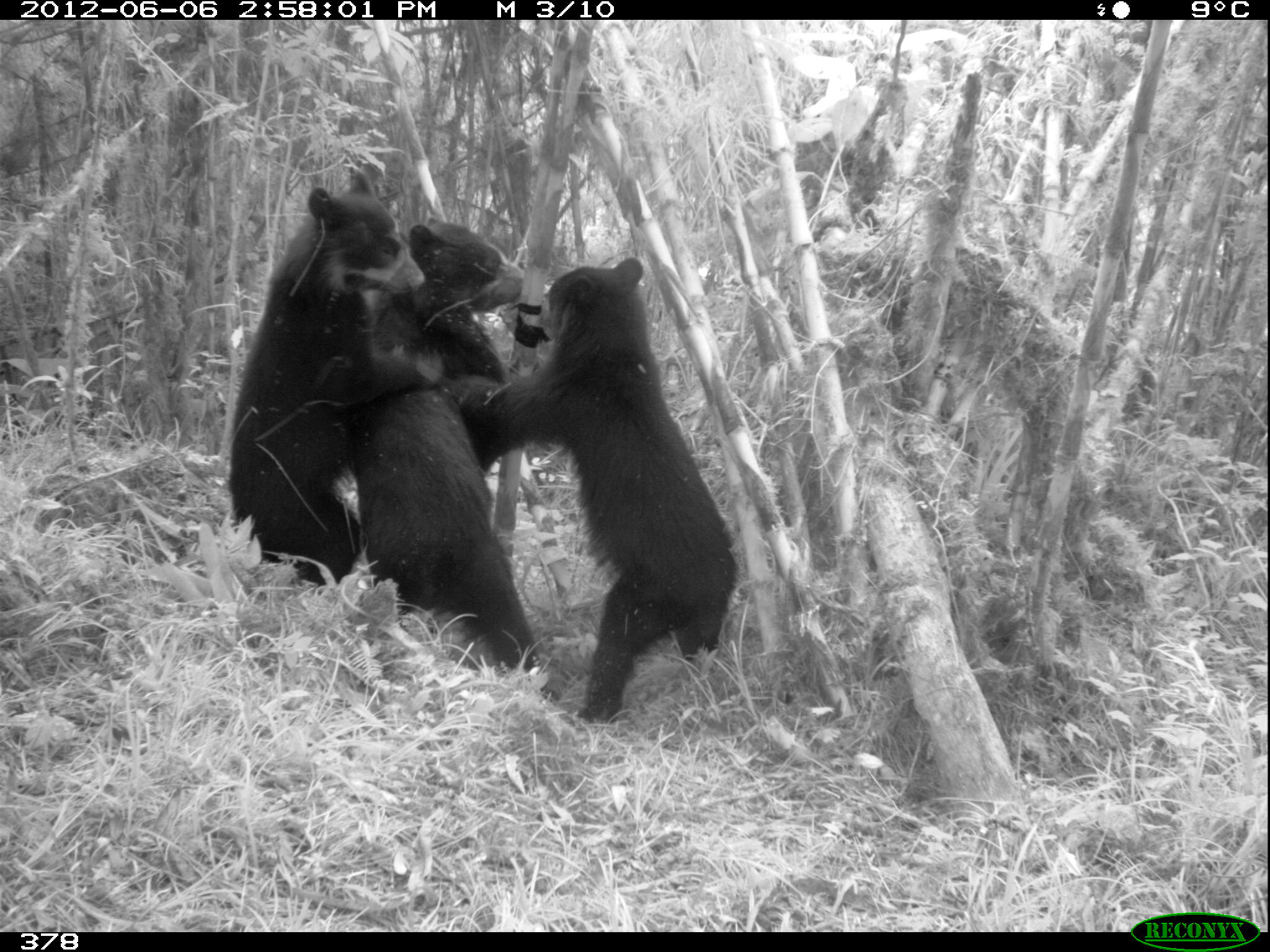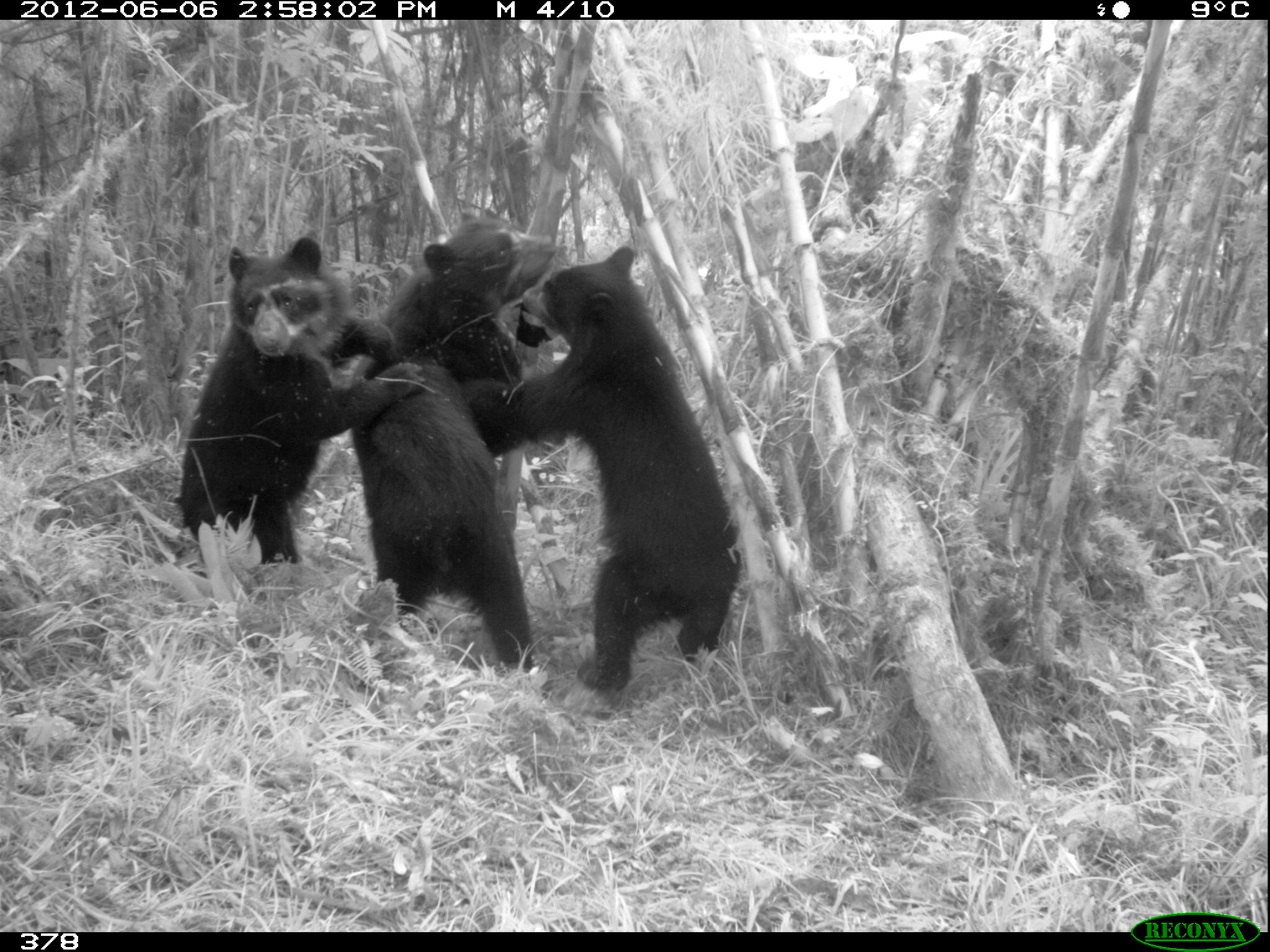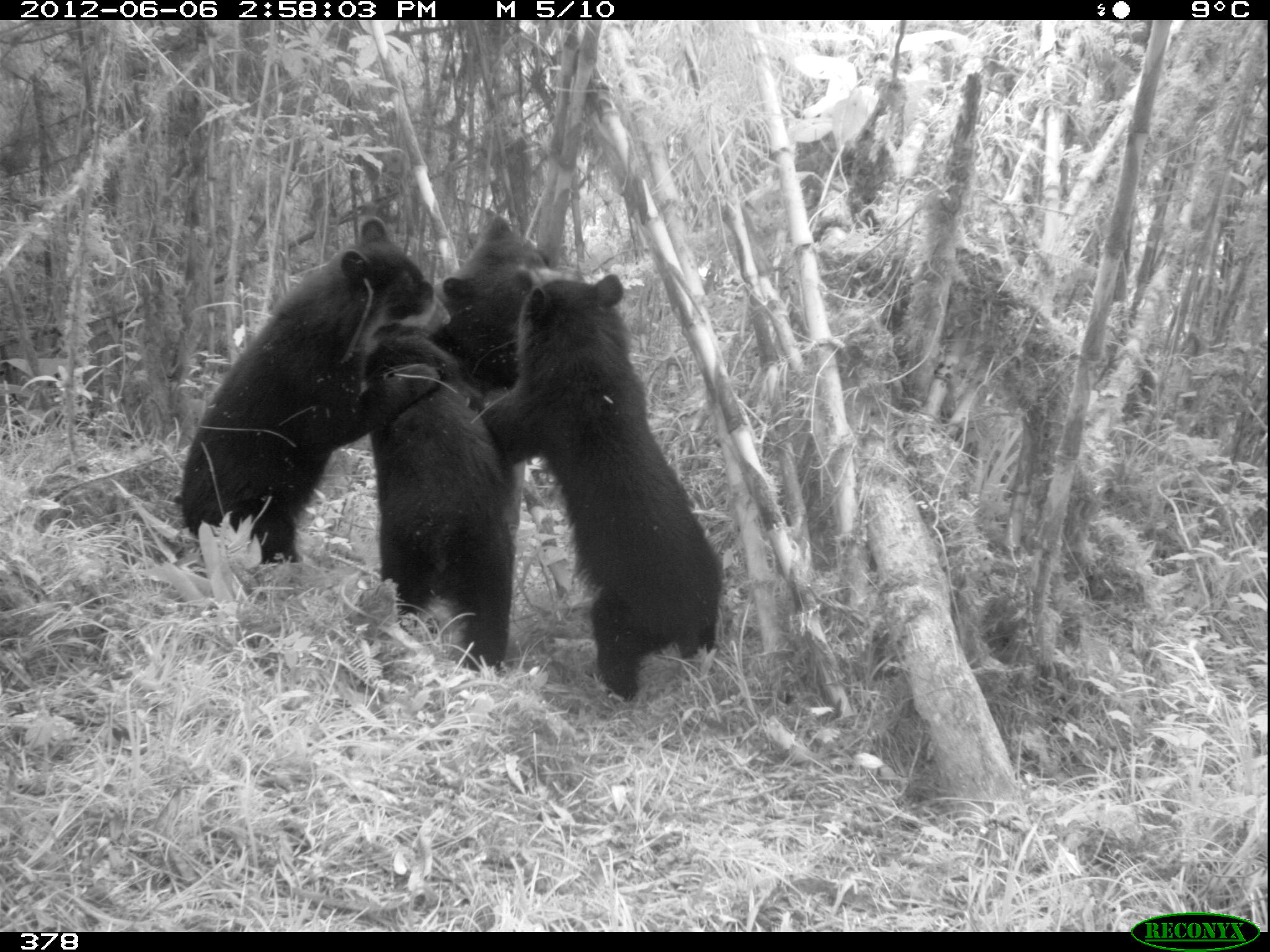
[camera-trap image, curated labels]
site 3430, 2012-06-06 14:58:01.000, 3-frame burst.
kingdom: Animalia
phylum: Chordata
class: Mammalia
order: Carnivora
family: Ursidae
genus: Tremarctos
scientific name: Tremarctos ornatus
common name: spectacled bear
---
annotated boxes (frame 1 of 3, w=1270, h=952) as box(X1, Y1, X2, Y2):
tremarctos ornatus: box(449, 256, 742, 731); box(341, 215, 561, 703); box(223, 158, 441, 584)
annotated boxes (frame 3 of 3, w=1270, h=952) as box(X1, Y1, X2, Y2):
tremarctos ornatus: box(175, 217, 460, 561); box(491, 274, 722, 698); box(370, 320, 523, 667); box(430, 216, 554, 393)